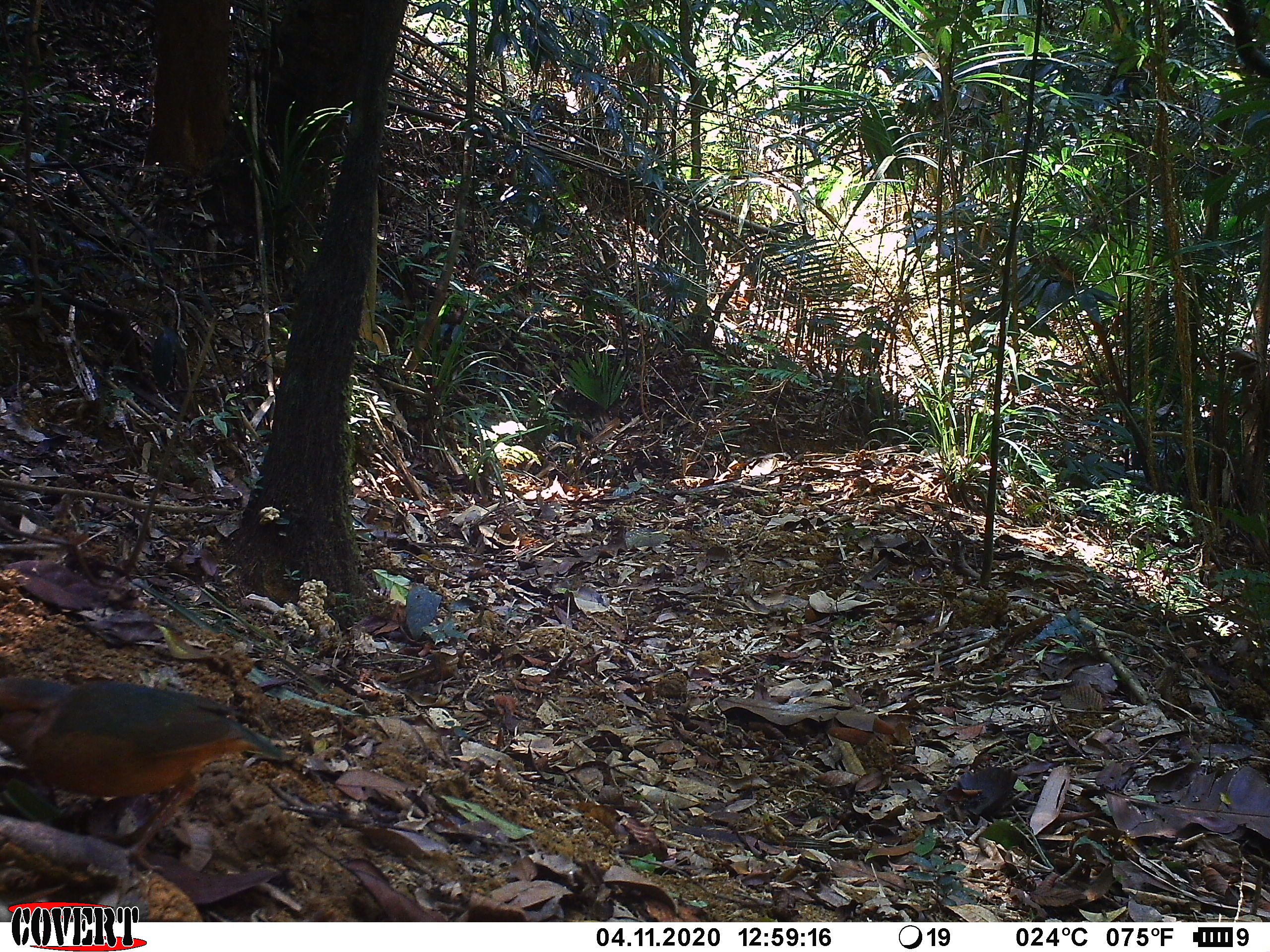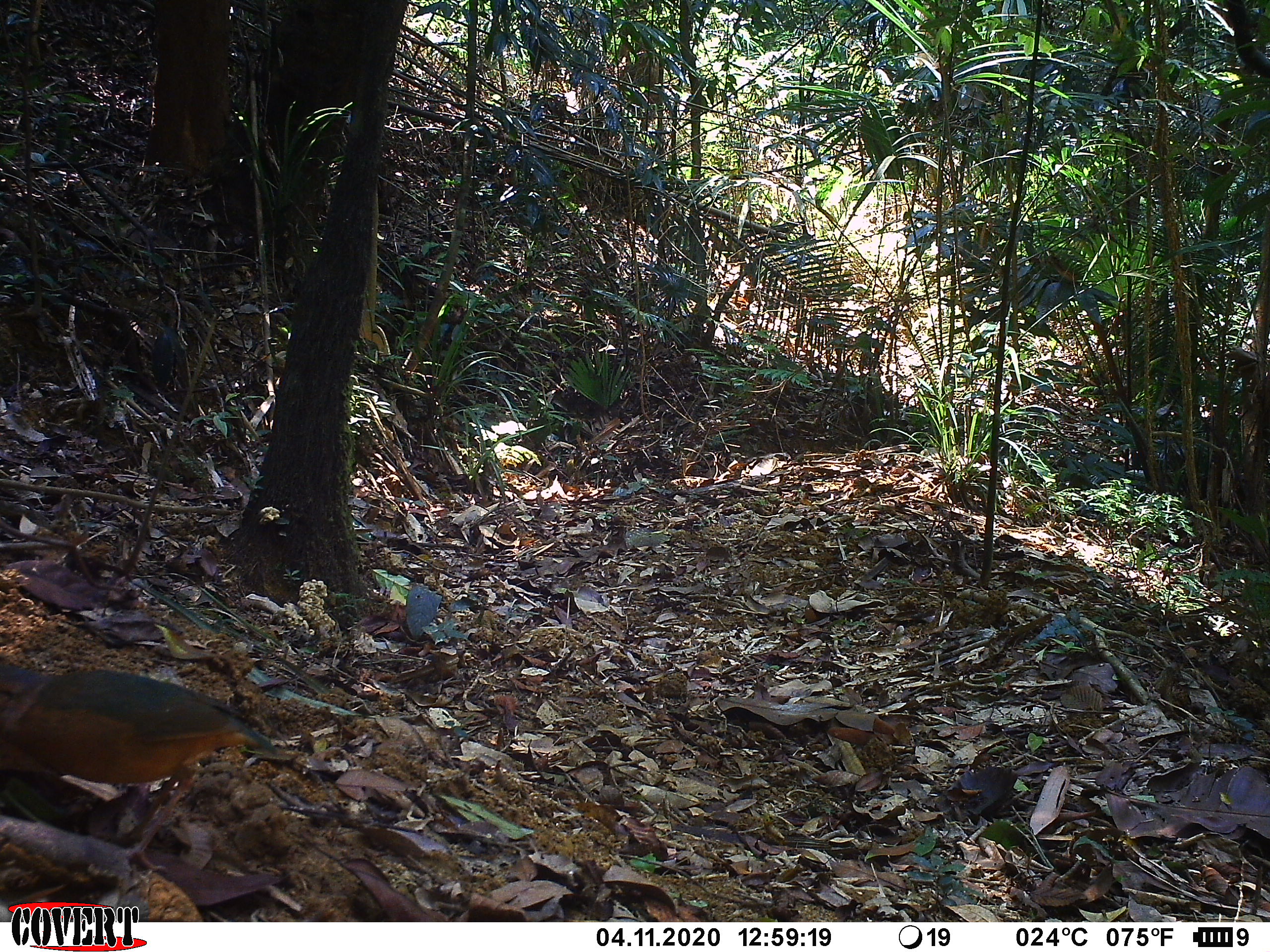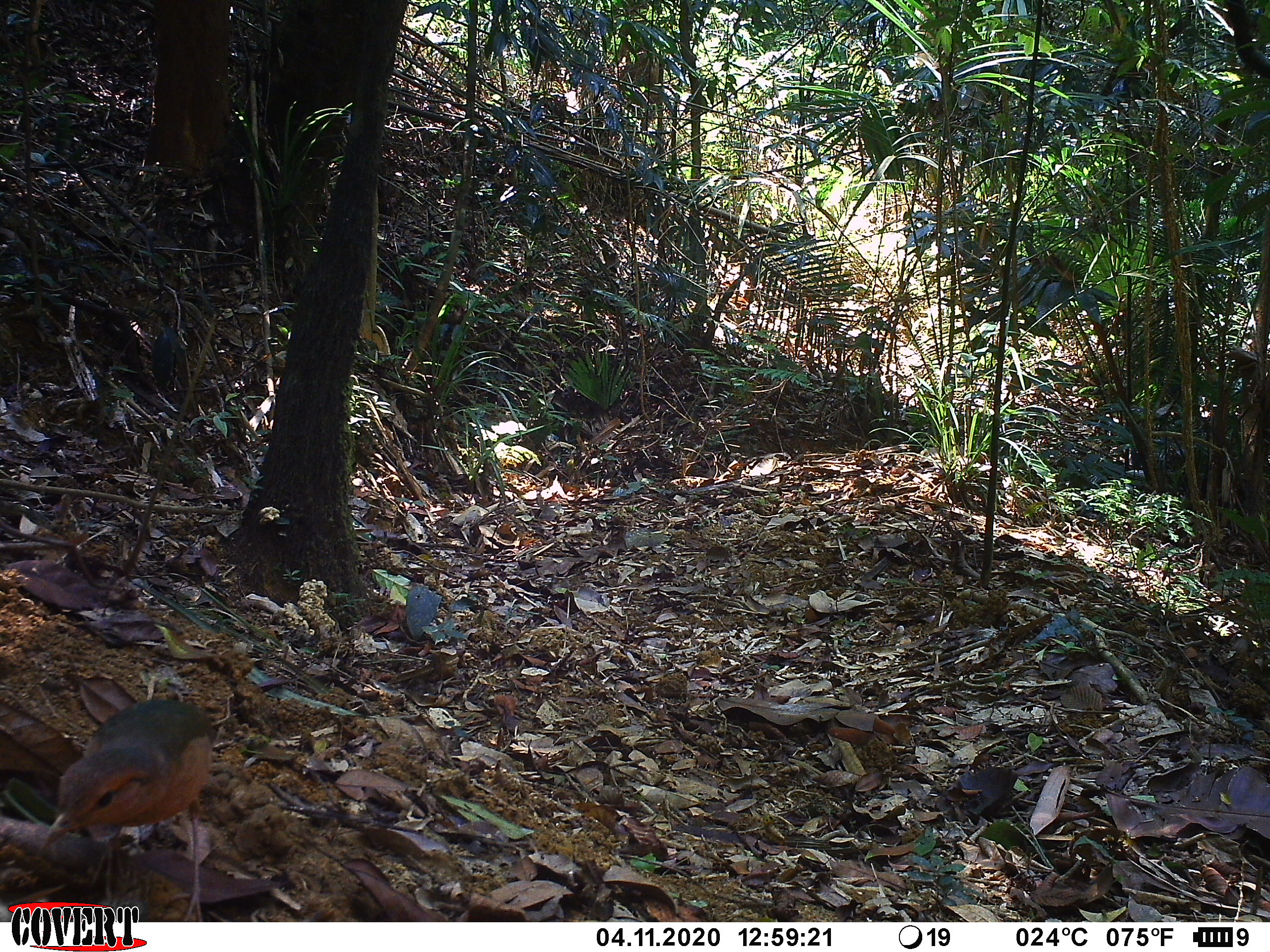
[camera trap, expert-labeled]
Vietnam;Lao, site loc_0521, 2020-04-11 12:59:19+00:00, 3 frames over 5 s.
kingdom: Animalia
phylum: Chordata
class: Aves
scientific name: Aves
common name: bird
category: unidentified bird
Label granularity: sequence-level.